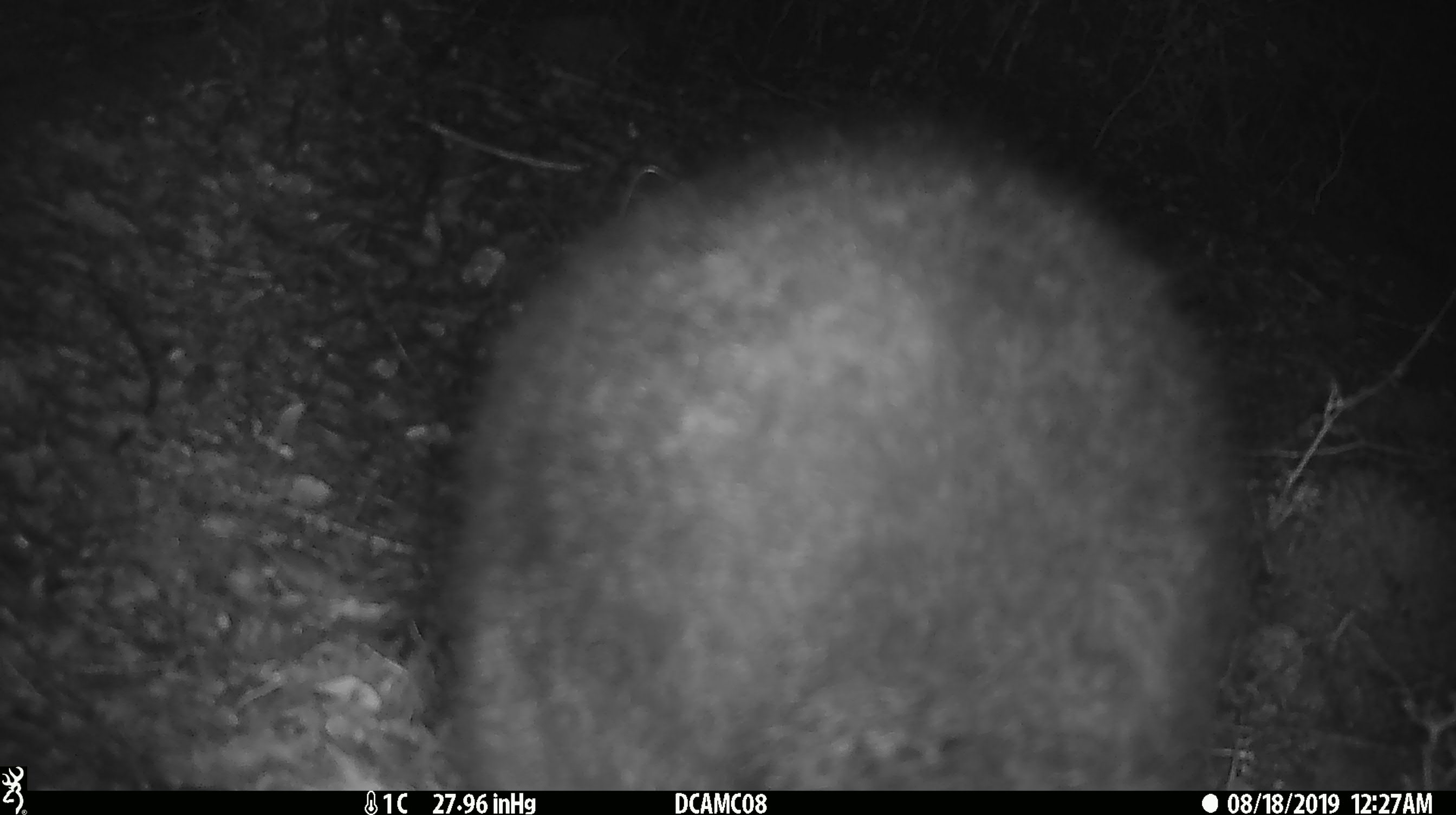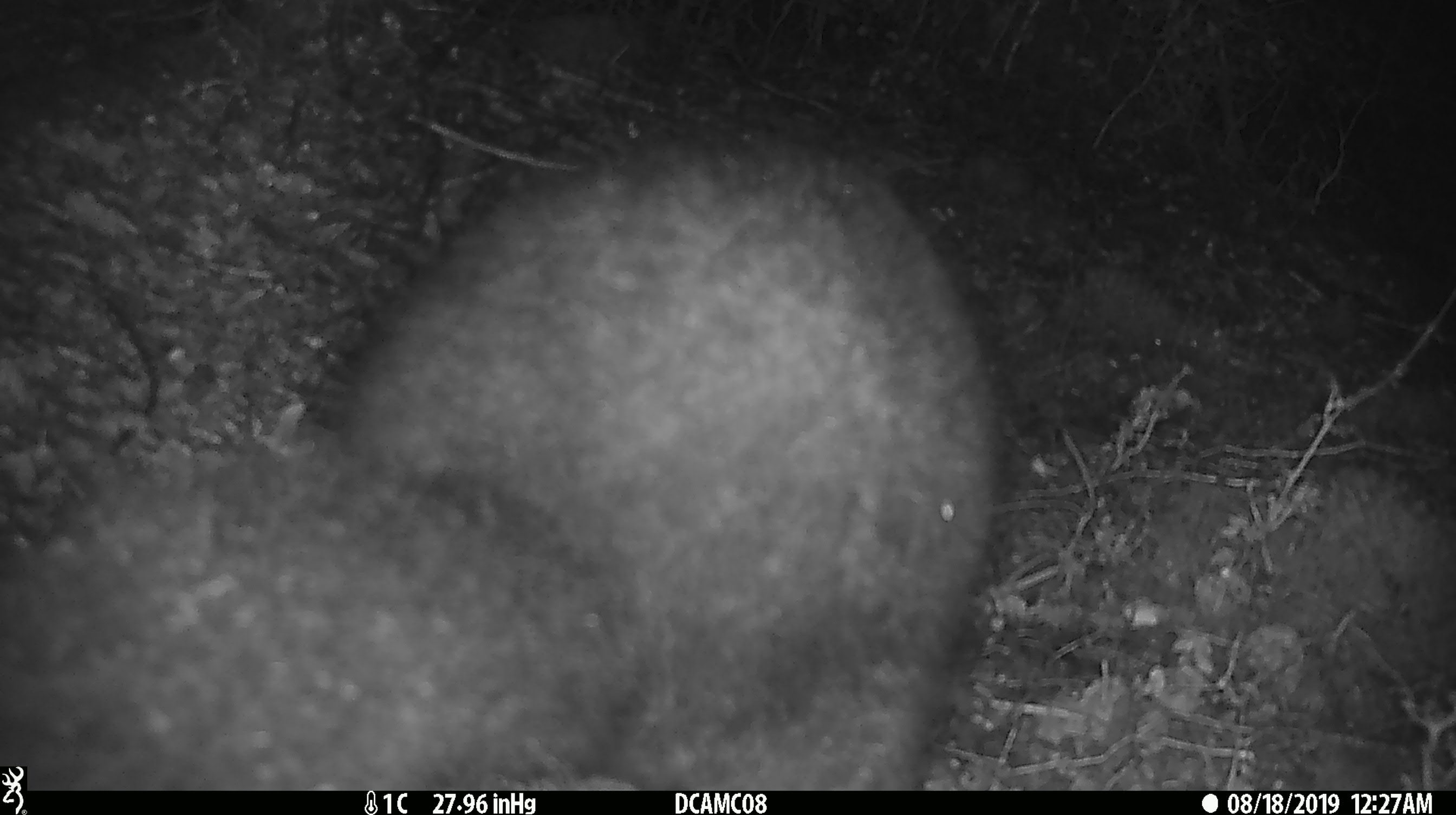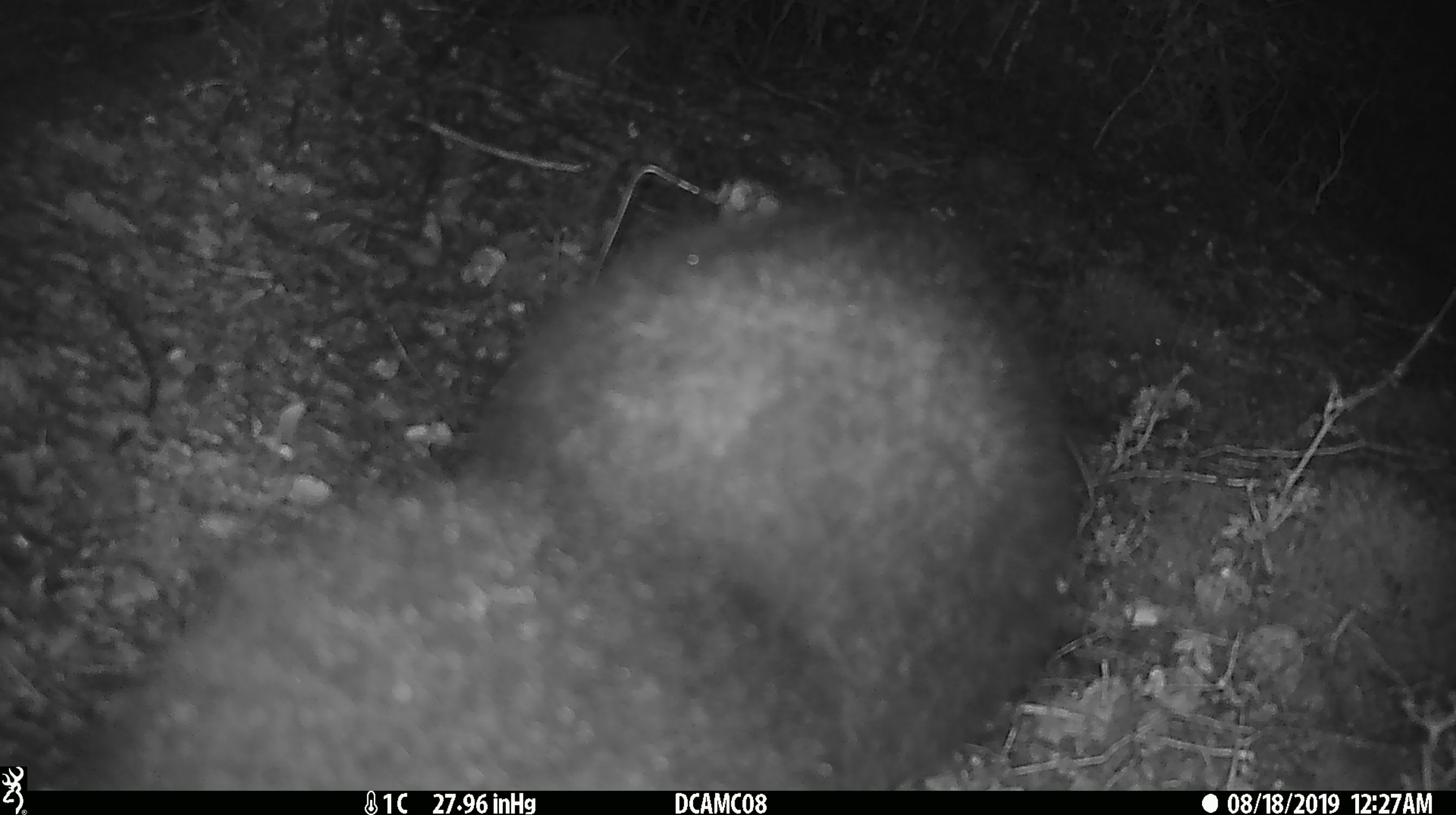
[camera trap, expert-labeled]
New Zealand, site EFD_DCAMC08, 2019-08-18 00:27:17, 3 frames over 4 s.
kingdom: Animalia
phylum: Chordata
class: Mammalia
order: Diprotodontia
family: Phalangeridae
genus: Trichosurus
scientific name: Trichosurus vulpecula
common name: common brushtail possum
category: possum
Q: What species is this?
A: Possum (common brushtail possum) (Trichosurus vulpecula).